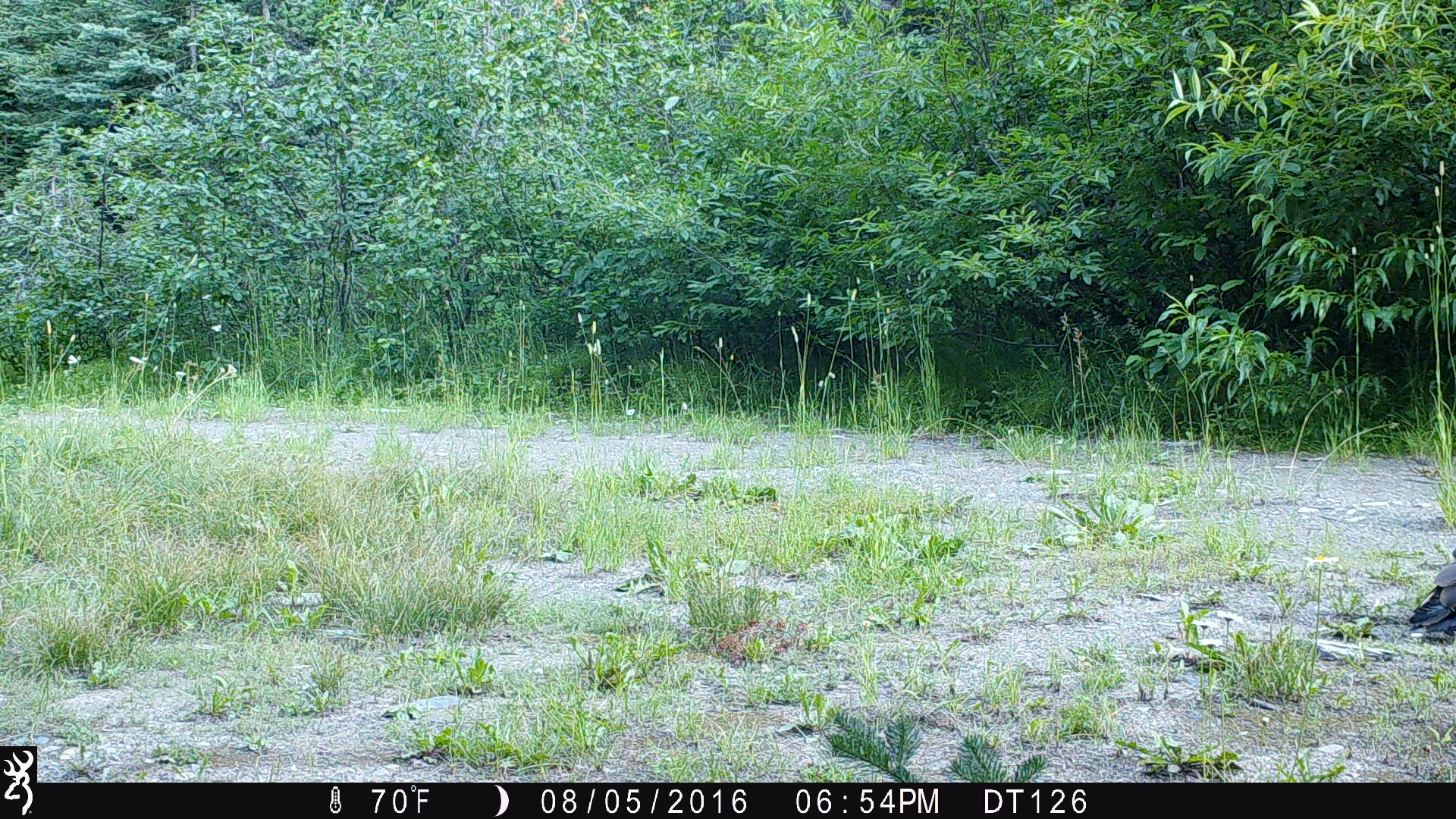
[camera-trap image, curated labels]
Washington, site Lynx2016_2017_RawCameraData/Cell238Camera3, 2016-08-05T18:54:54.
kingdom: Animalia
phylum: Chordata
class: Aves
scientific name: Aves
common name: birds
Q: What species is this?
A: Aves (birds).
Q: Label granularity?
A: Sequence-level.